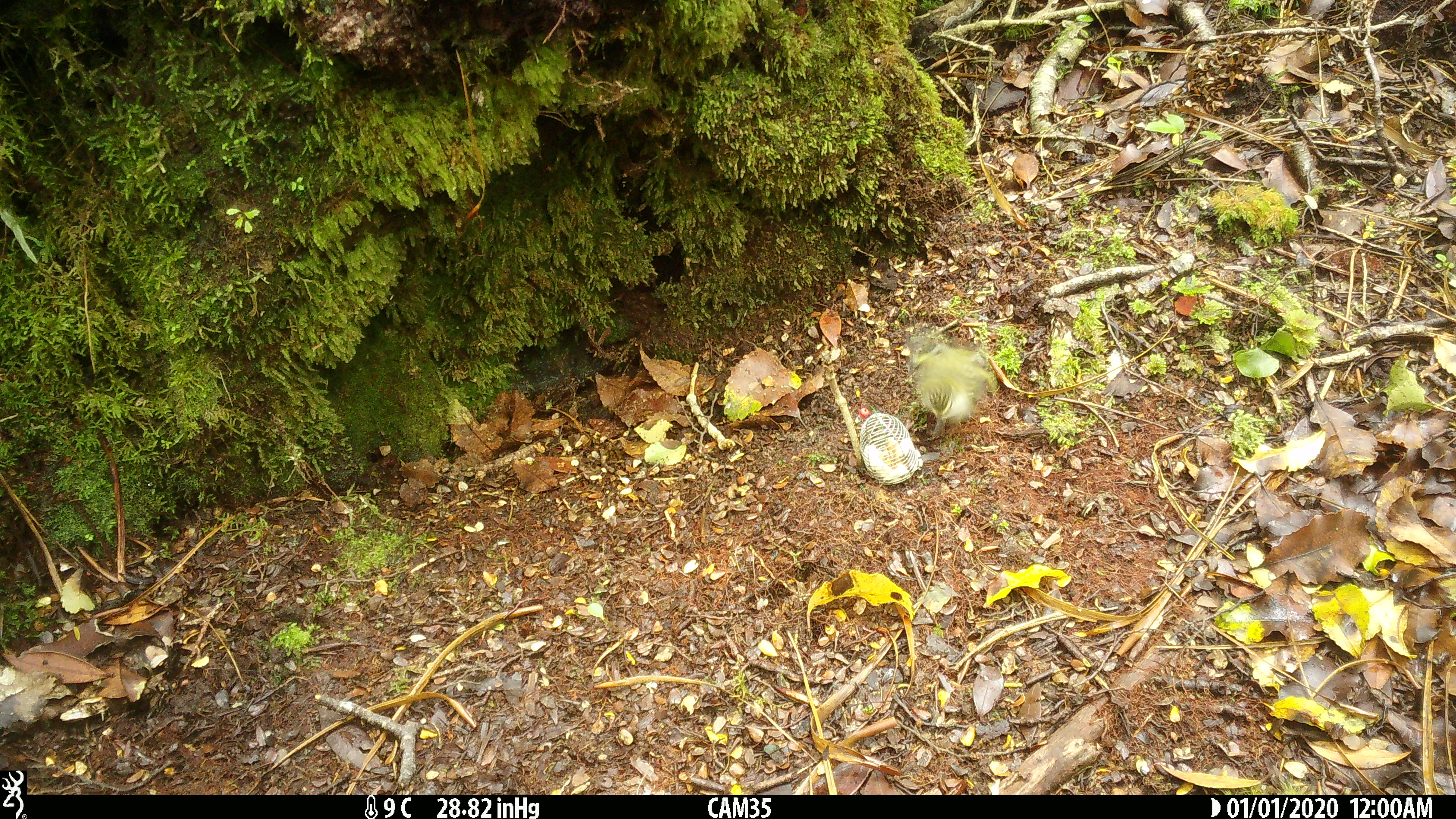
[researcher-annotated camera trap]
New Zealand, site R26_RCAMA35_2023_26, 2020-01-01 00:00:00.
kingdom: Animalia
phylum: Chordata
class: Aves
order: Passeriformes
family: Acanthisittidae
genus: Acanthisitta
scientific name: Acanthisitta chloris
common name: rifleman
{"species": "rifleman (Acanthisitta chloris)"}